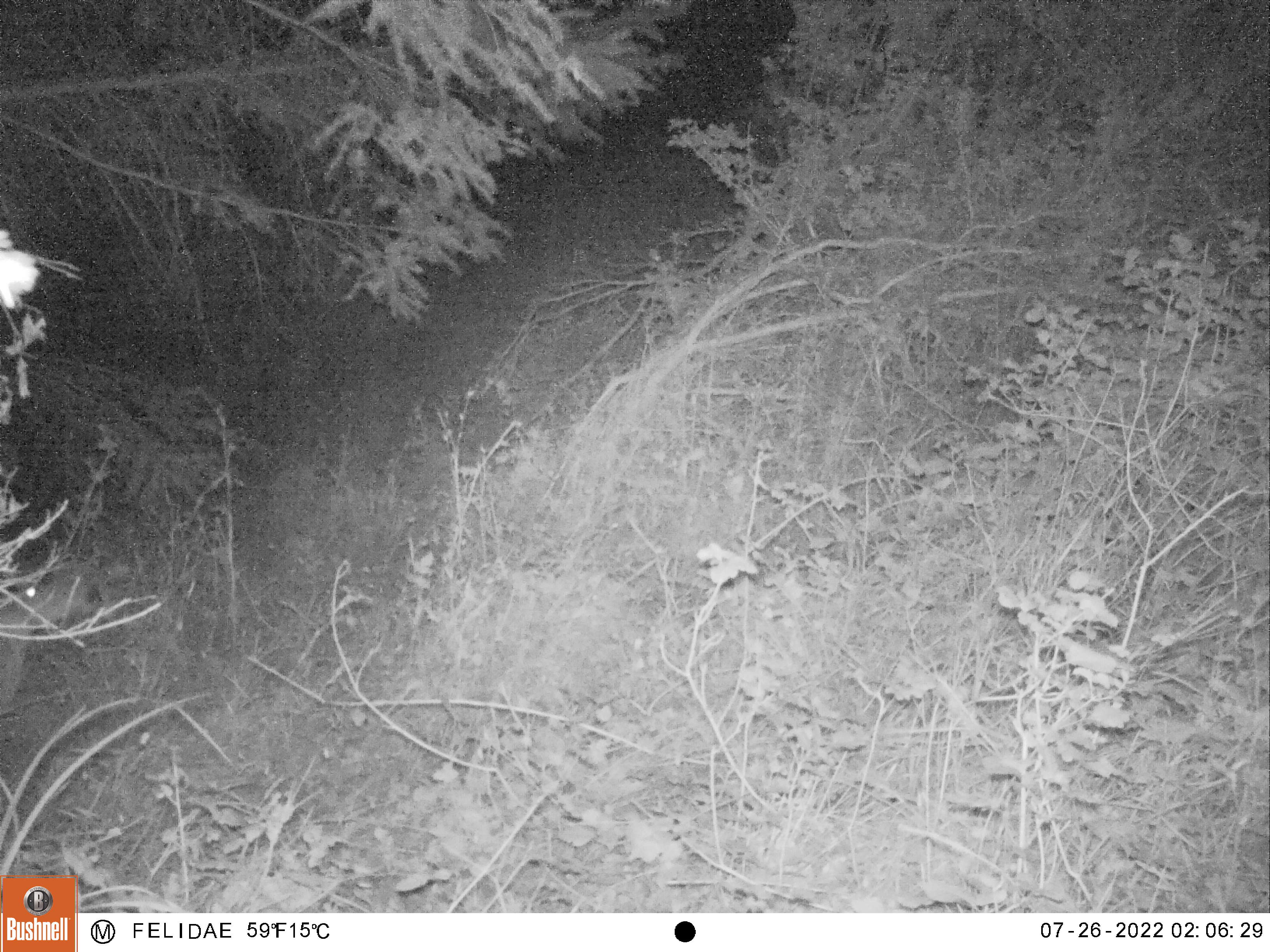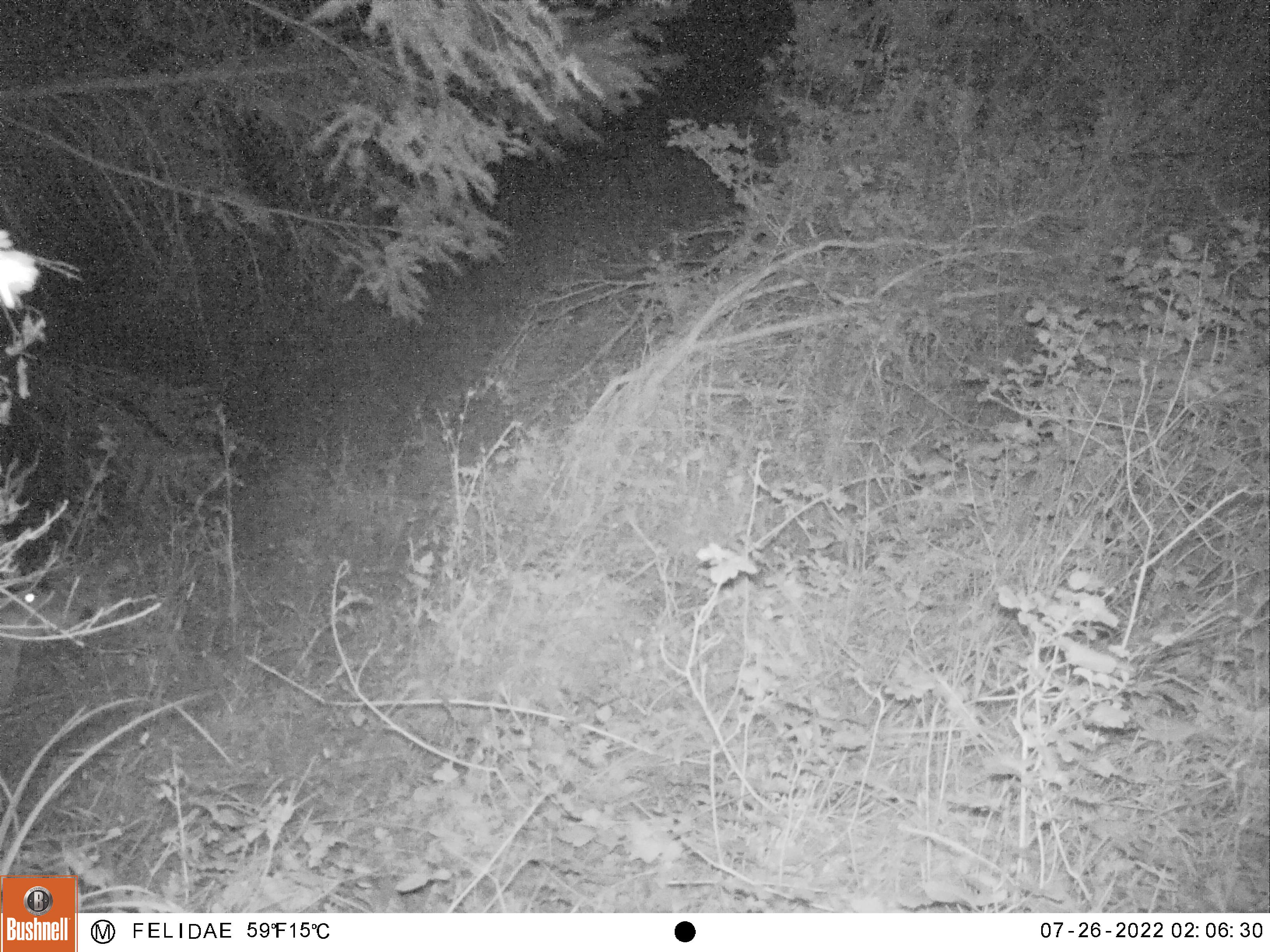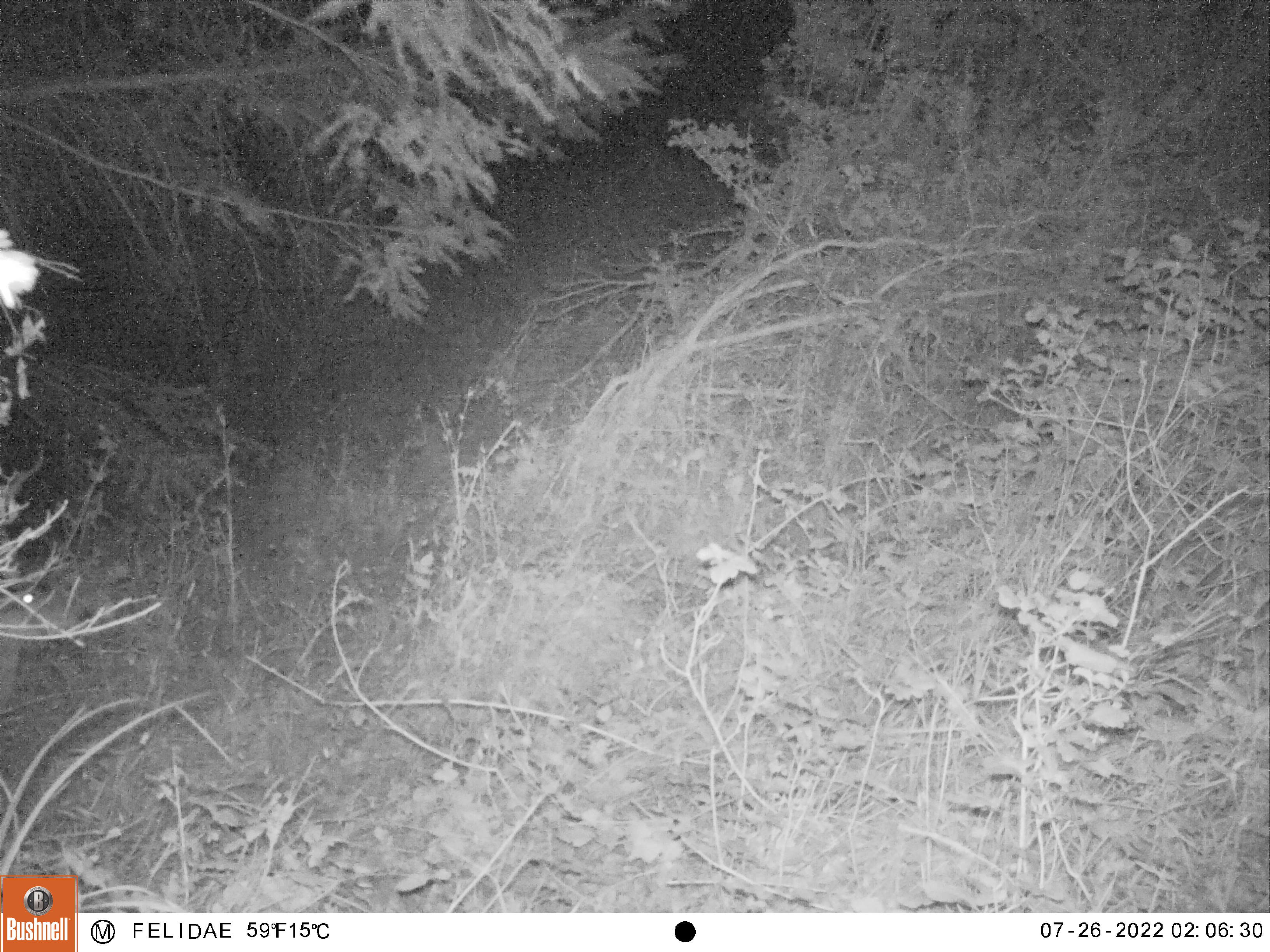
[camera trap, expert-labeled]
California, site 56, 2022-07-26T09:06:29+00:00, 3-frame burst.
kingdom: Animalia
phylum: Chordata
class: Mammalia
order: Artiodactyla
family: Cervidae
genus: Odocoileus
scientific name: Odocoileus hemionus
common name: mule deer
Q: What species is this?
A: Mule deer (Odocoileus hemionus).